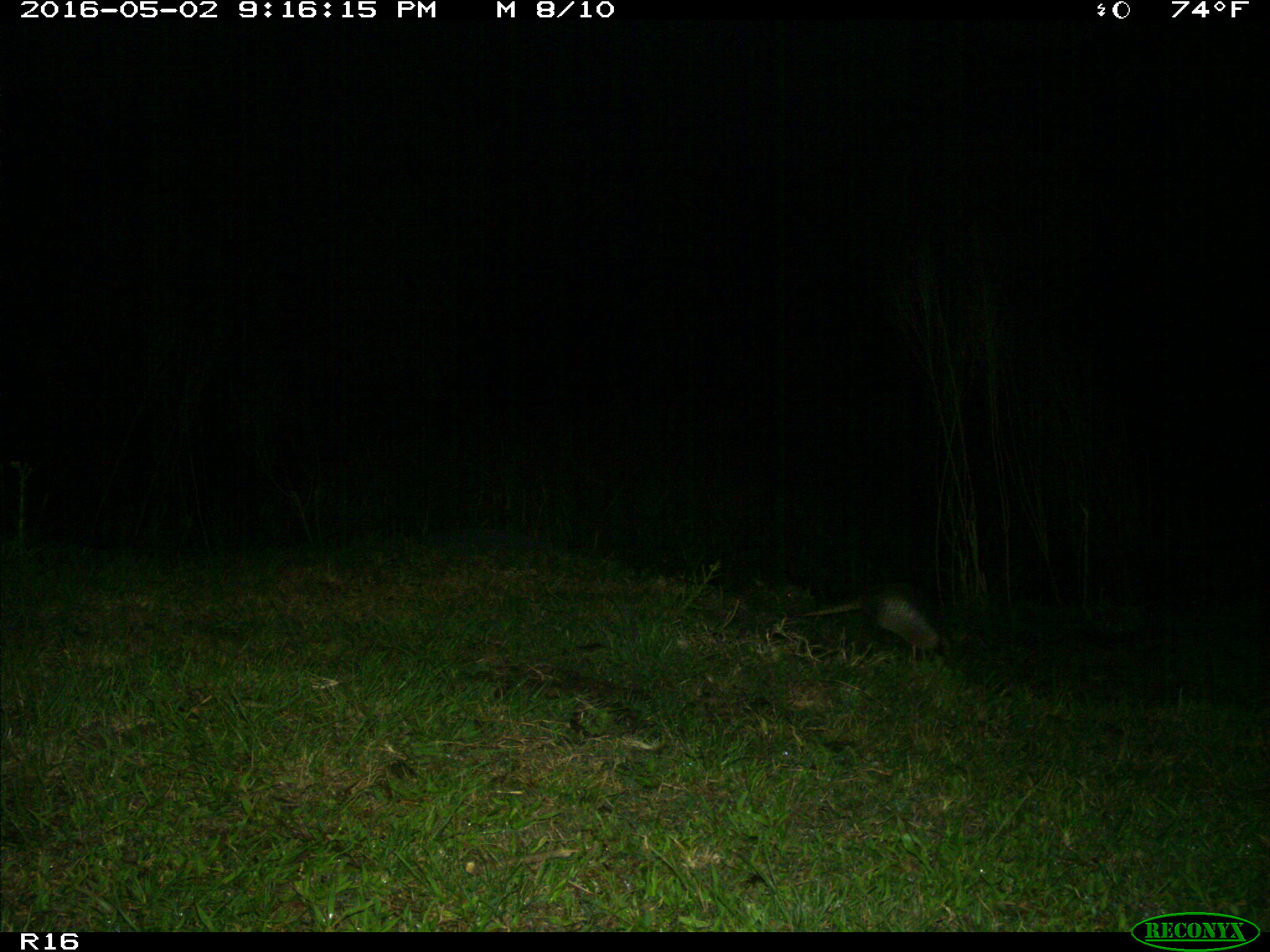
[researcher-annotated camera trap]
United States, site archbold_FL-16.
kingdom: Animalia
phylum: Chordata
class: Mammalia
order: Cingulata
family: Dasypodidae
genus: Dasypus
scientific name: Dasypus novemcinctus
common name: nine-banded armadillo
Dasypus novemcinctus (nine-banded armadillo).